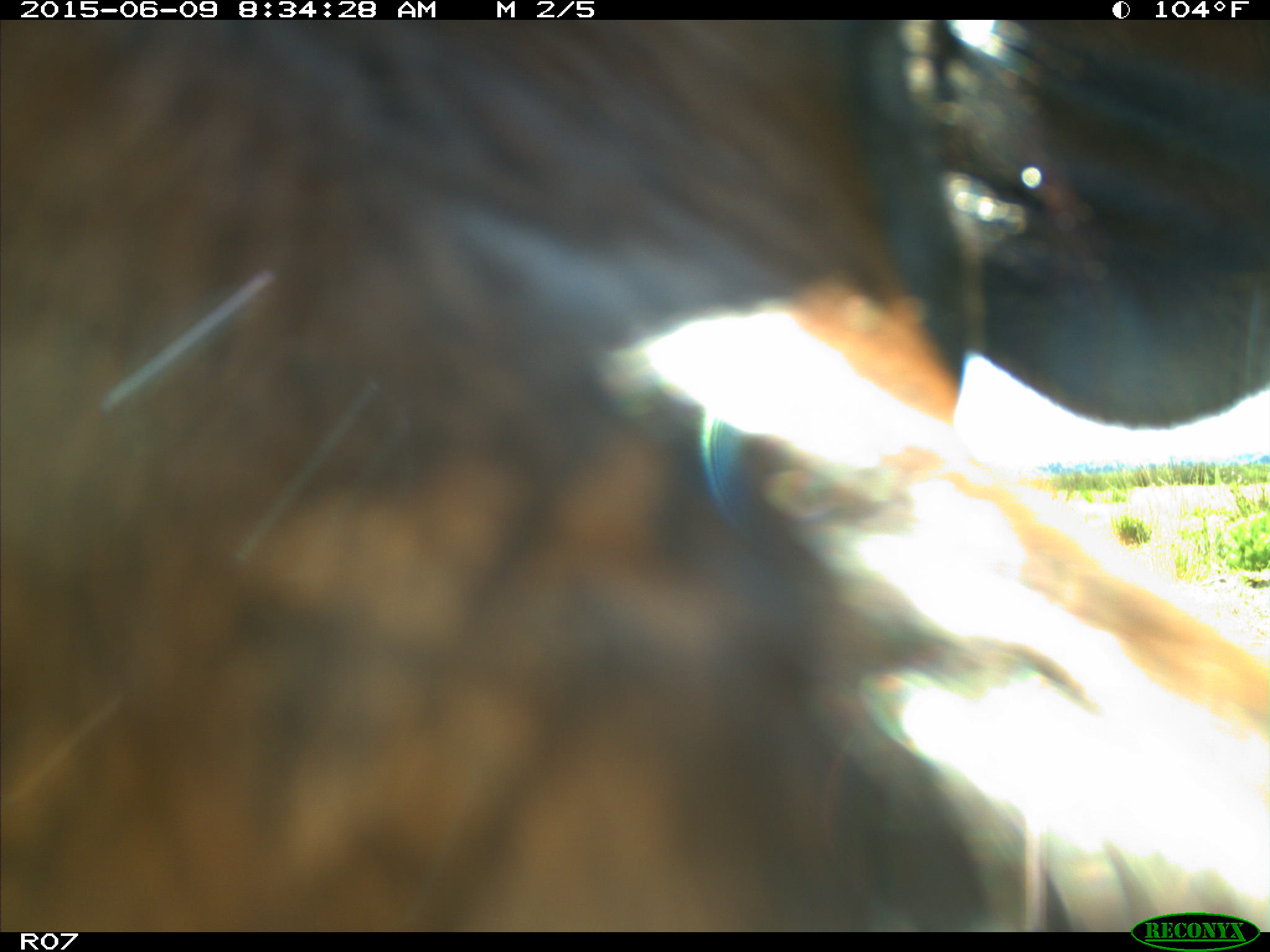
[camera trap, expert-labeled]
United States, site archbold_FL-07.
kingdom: Animalia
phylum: Chordata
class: Mammalia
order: Artiodactyla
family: Bovidae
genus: Bos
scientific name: Bos taurus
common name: domestic cow